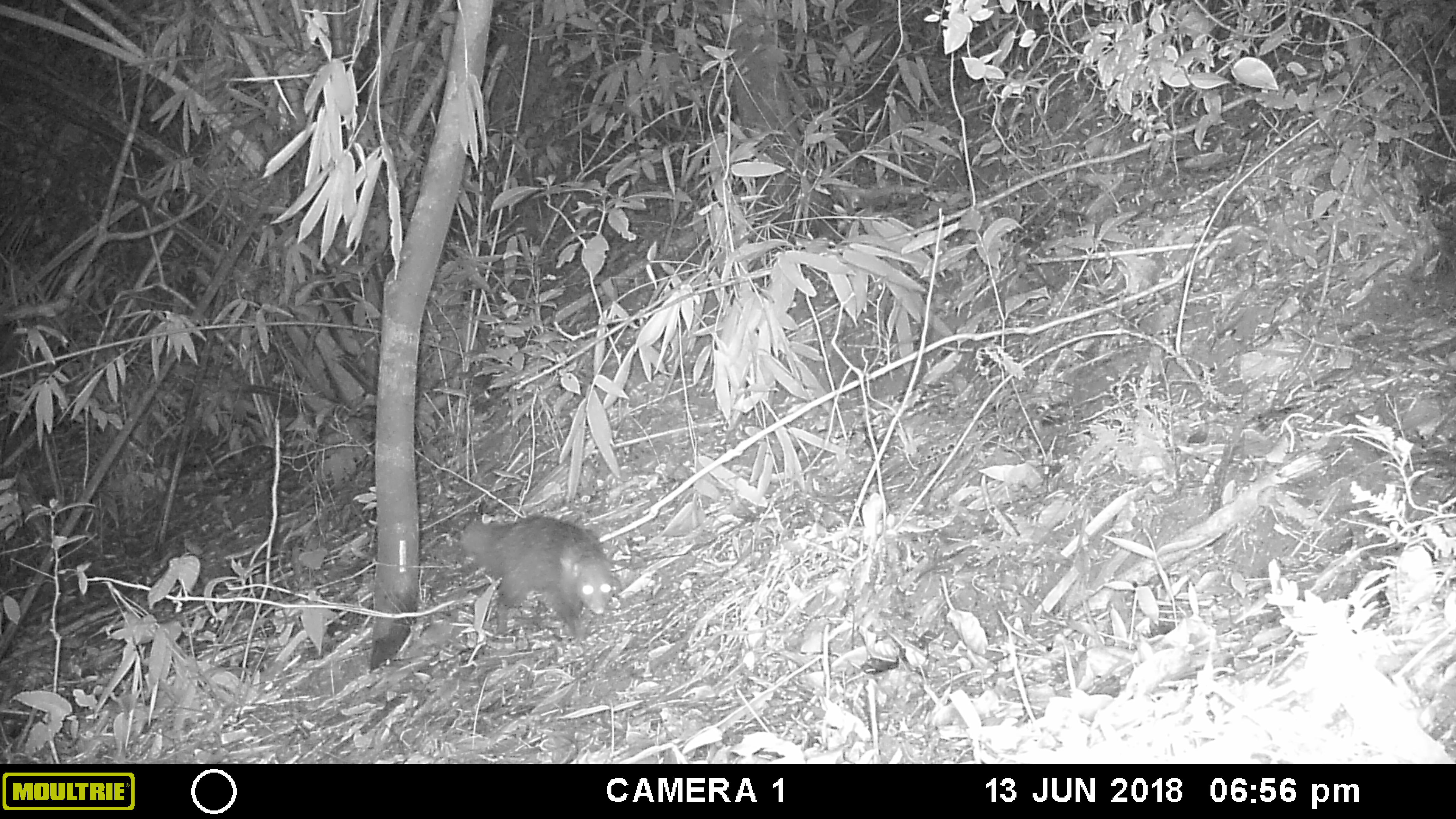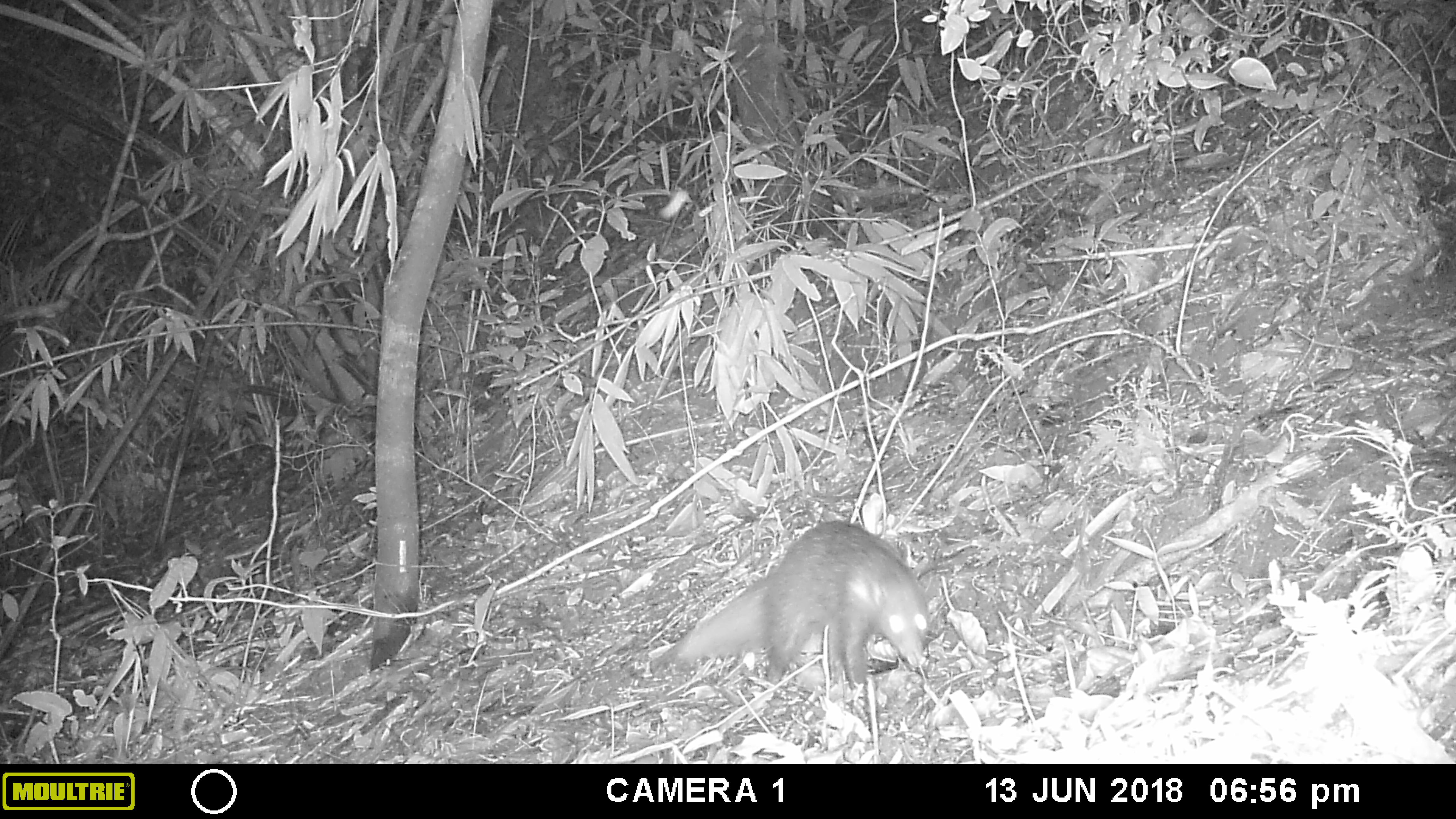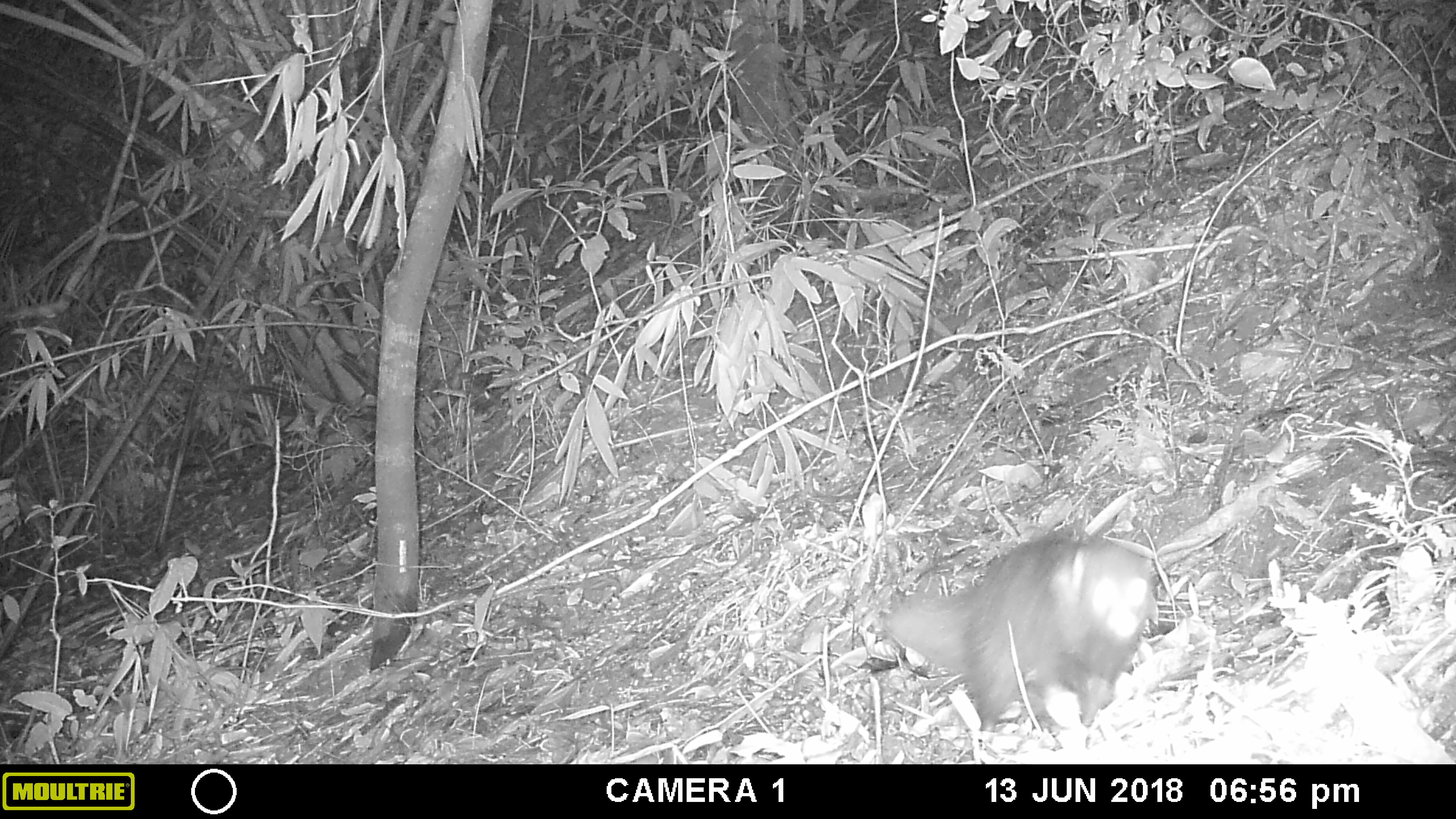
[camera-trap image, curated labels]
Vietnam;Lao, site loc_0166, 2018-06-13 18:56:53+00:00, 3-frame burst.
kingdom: Animalia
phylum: Chordata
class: Mammalia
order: Carnivora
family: Herpestidae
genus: Urva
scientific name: Urva urva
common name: crab-eating mongoose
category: crab eating mongoose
Crab eating mongoose (crab-eating mongoose) (Urva urva). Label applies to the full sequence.